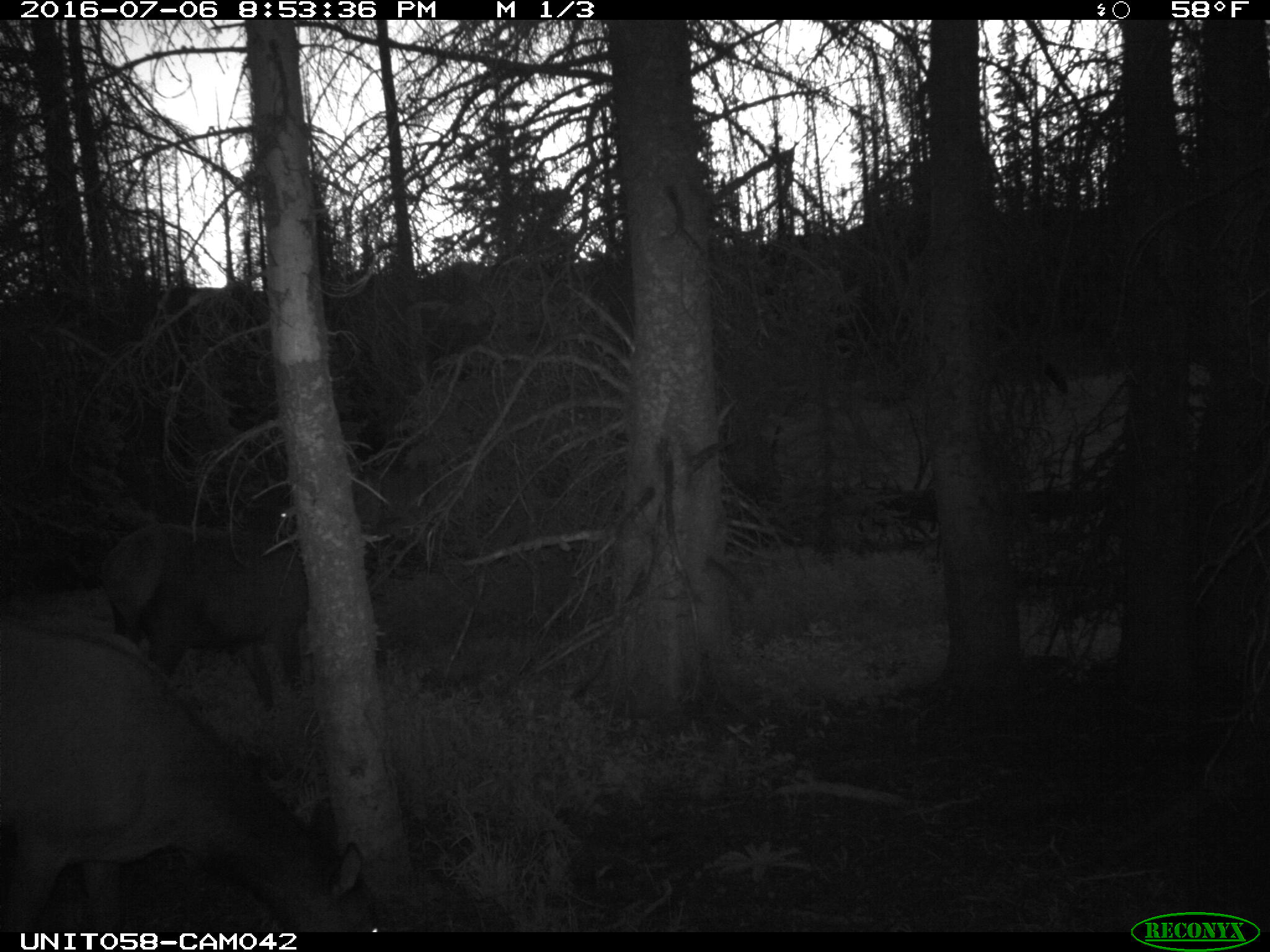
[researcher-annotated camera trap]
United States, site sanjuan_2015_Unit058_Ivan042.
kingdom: Animalia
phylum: Chordata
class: Mammalia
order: Artiodactyla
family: Cervidae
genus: Cervus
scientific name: Cervus elaphus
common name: red deer